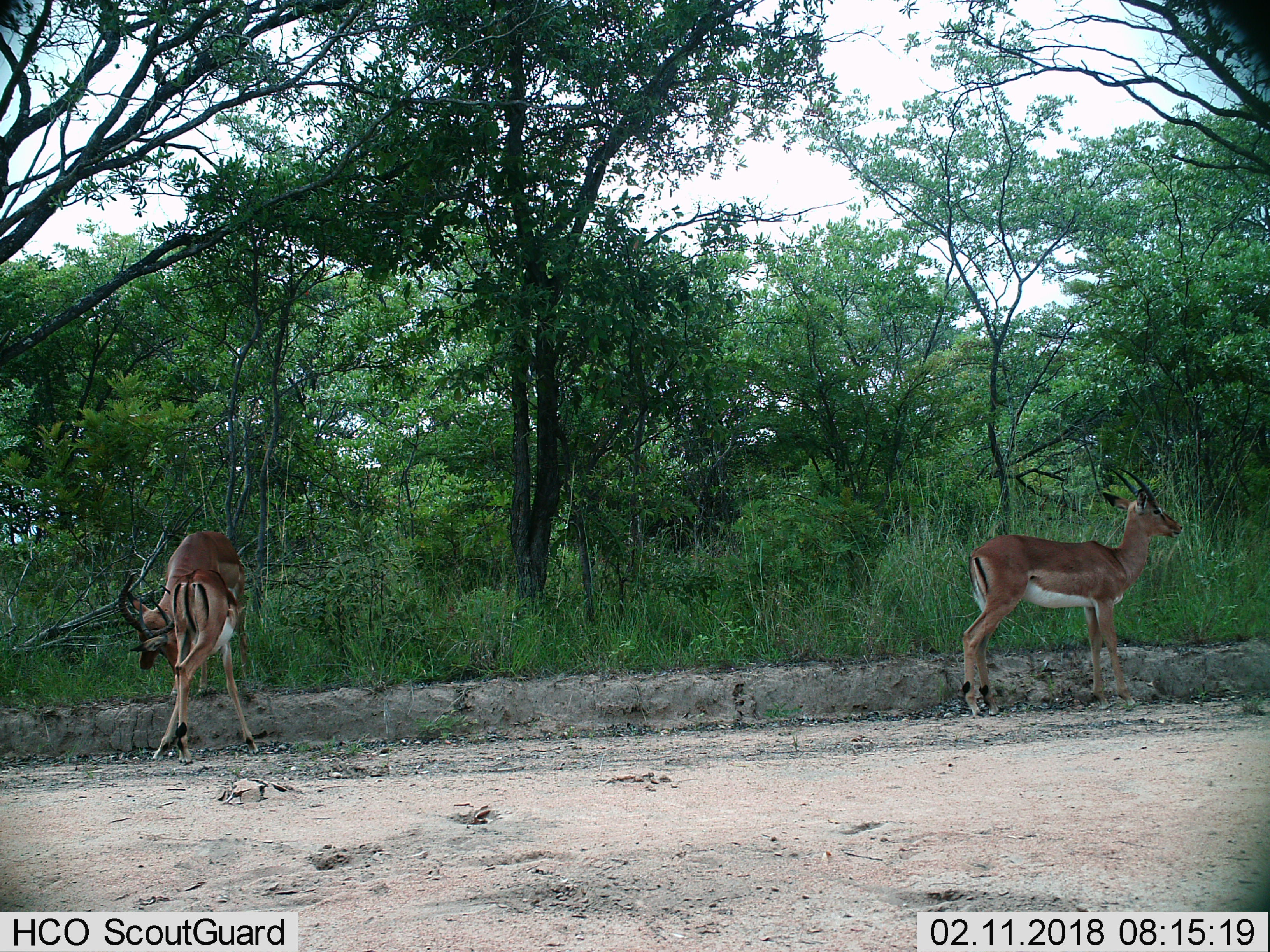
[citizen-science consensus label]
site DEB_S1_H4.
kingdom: Animalia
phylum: Chordata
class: Mammalia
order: Artiodactyla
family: Bovidae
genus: Aepyceros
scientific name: Aepyceros melampus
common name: impala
Impala (Aepyceros melampus), count 3. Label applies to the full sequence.